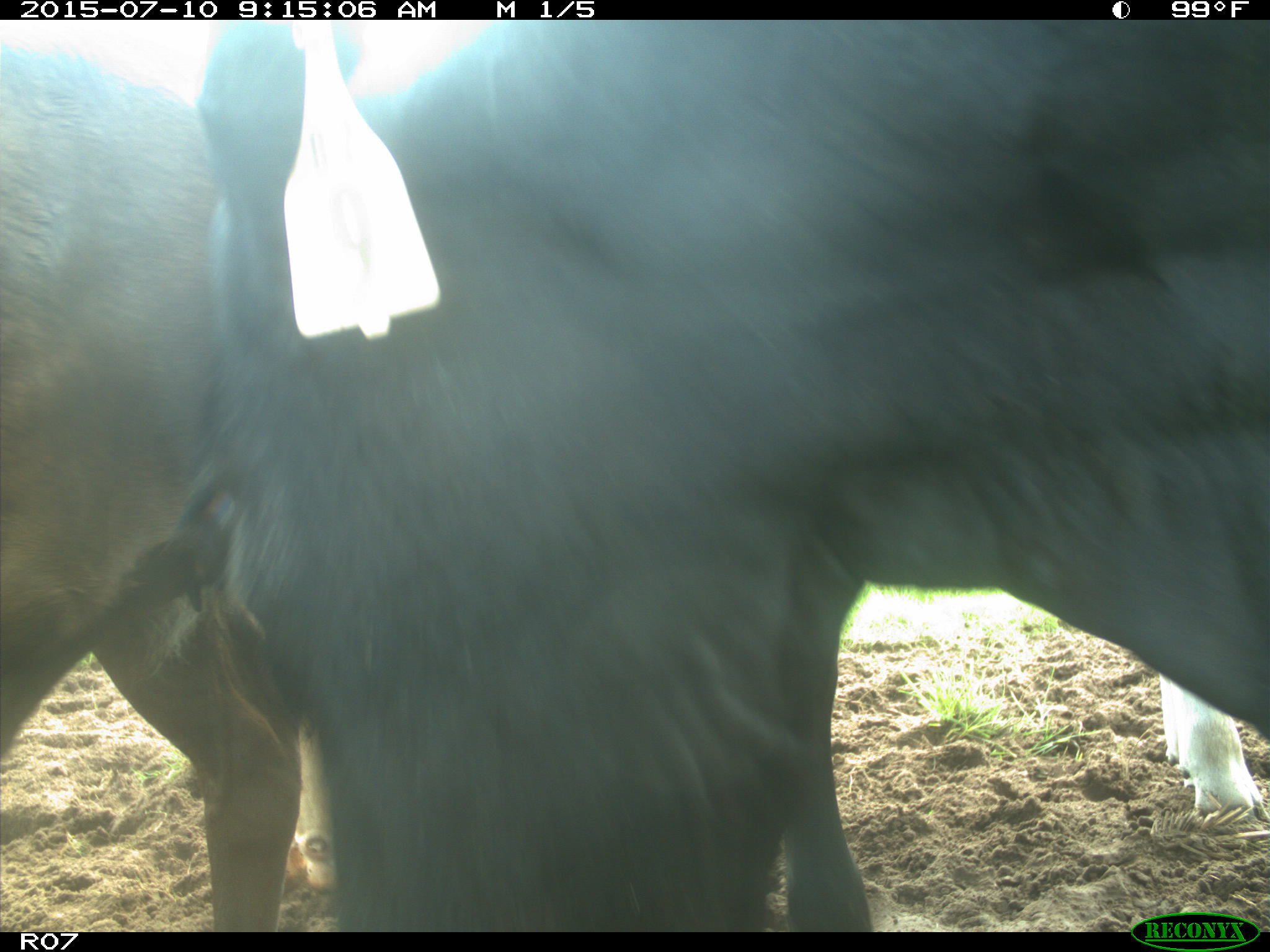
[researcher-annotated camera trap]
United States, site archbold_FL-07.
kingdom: Animalia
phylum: Chordata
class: Mammalia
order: Artiodactyla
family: Bovidae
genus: Bos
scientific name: Bos taurus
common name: domestic cow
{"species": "Bos taurus (domestic cow)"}